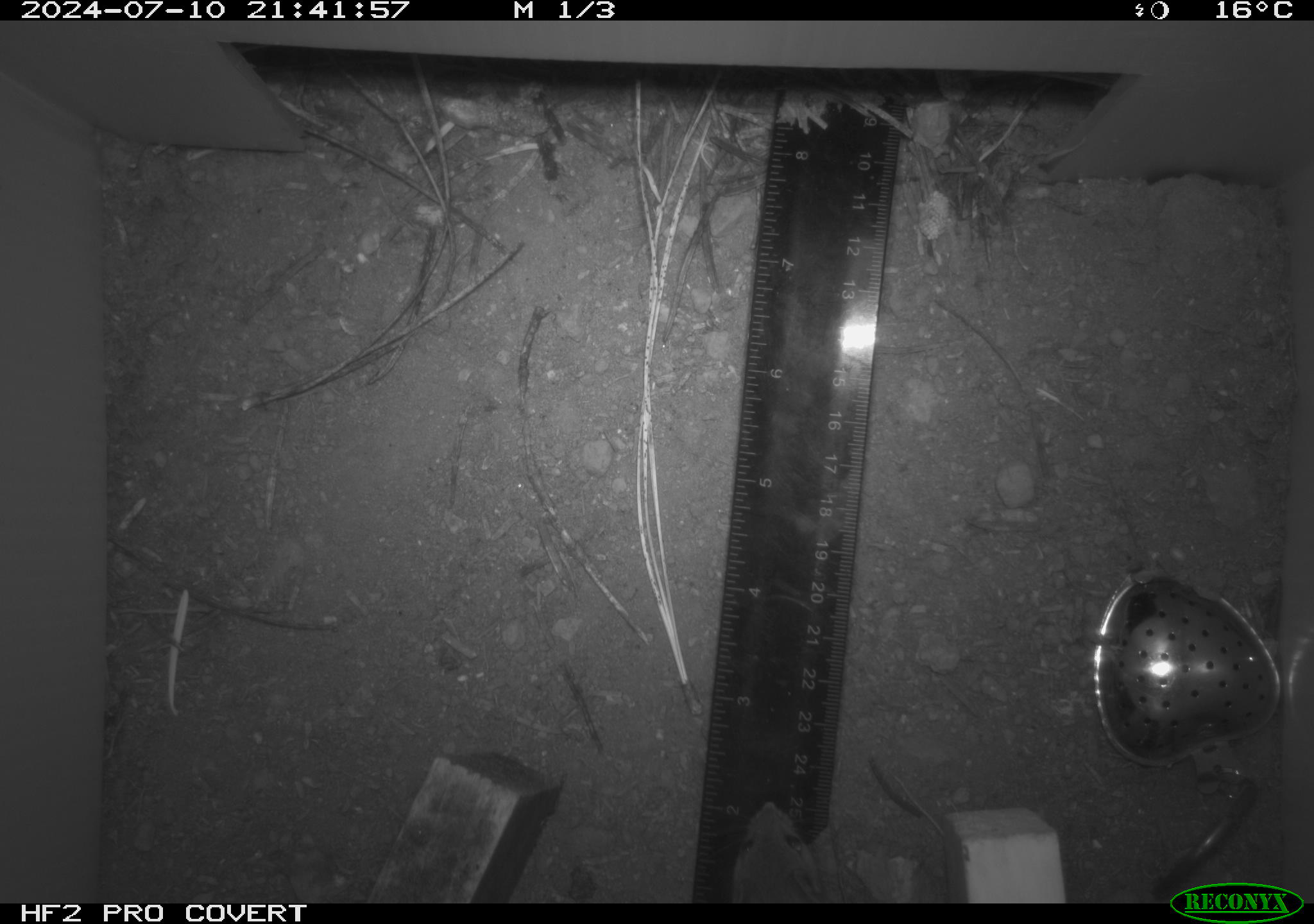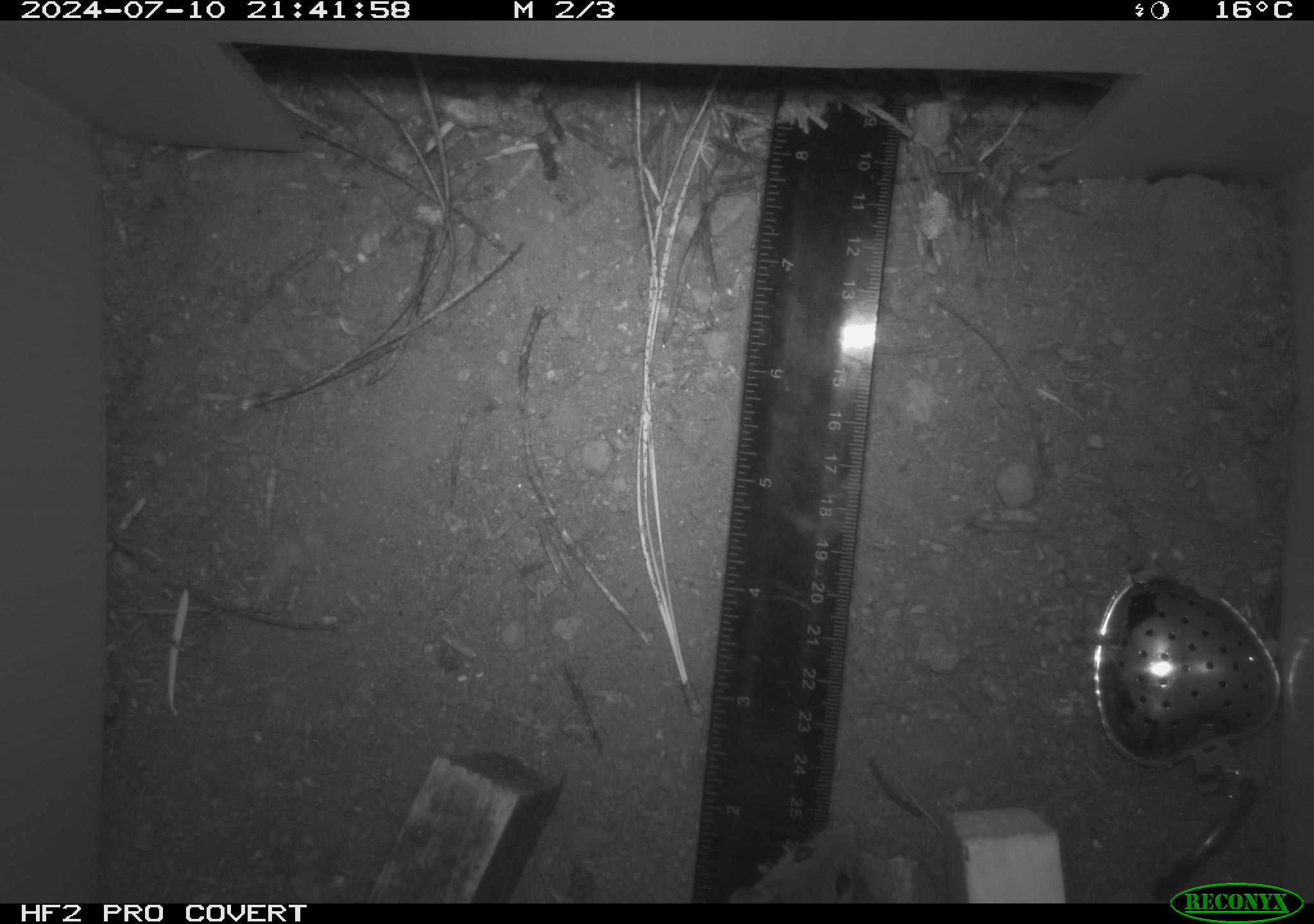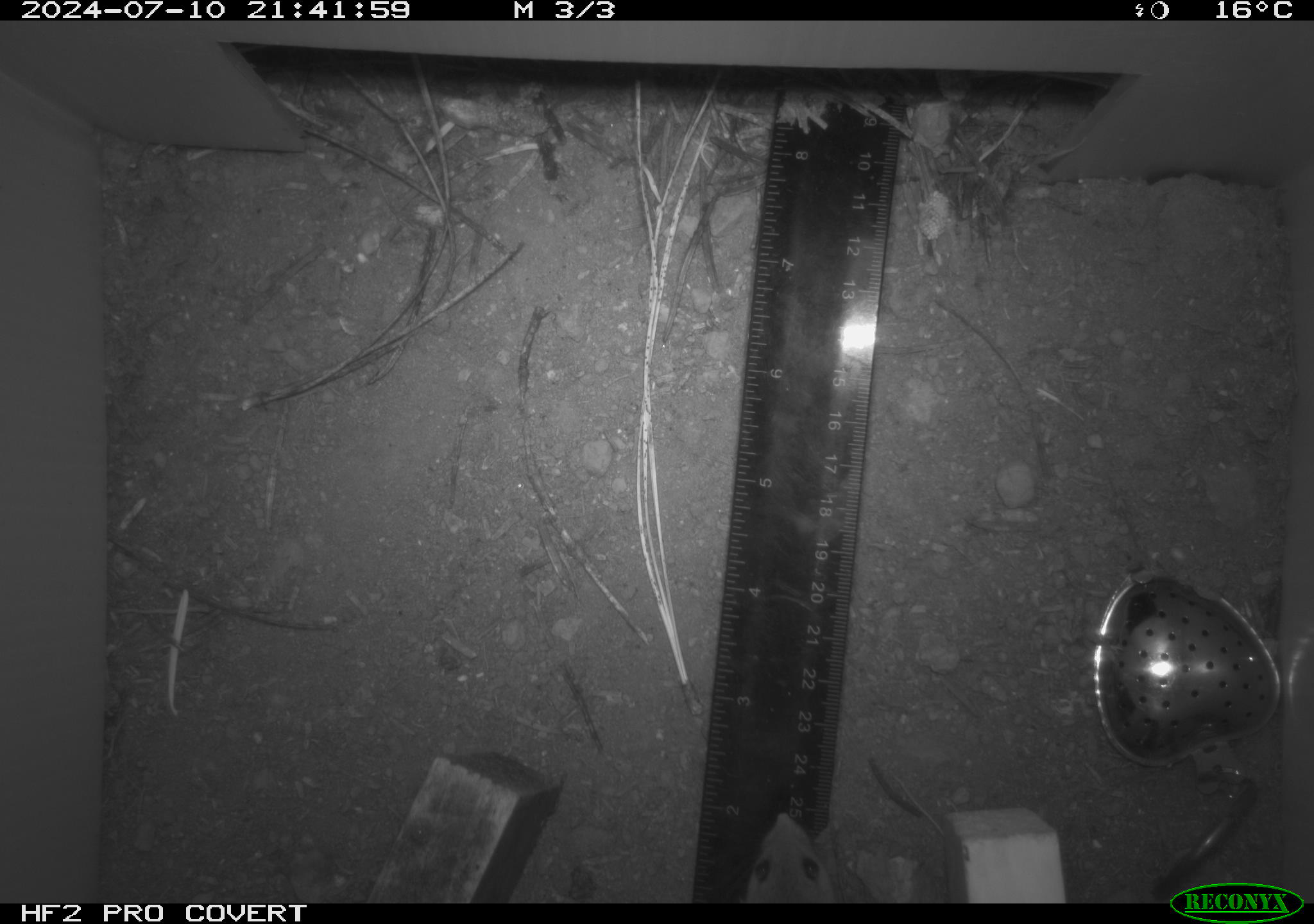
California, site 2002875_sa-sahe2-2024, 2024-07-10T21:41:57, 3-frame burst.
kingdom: Animalia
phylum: Chordata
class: Mammalia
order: Rodentia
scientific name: Rodentia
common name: mouse species